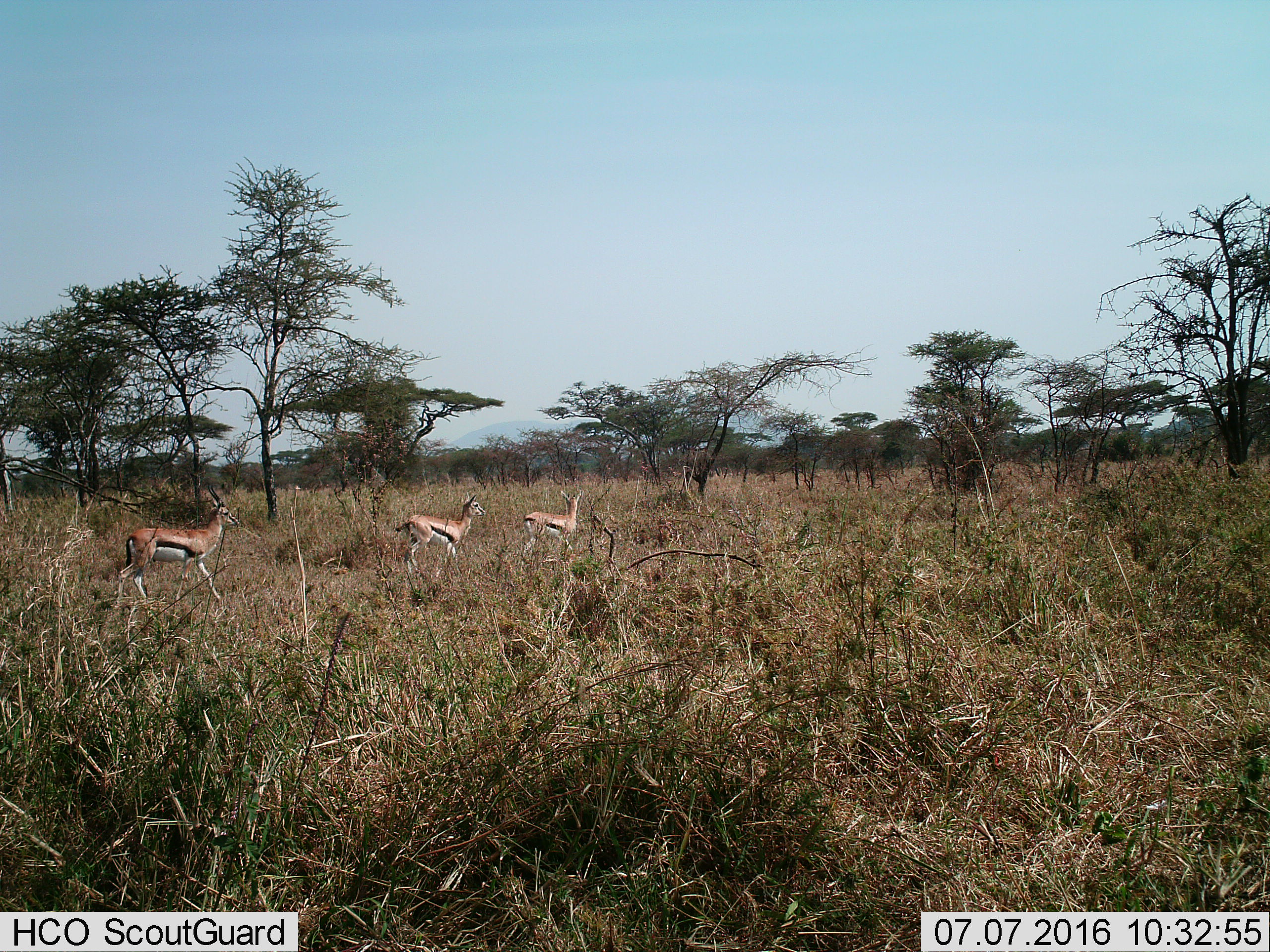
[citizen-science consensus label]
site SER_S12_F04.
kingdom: Animalia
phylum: Chordata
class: Mammalia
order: Artiodactyla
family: Bovidae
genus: Eudorcas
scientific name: Eudorcas thomsonii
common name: thomson's gazelle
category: gazellethomsons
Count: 3.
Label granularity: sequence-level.